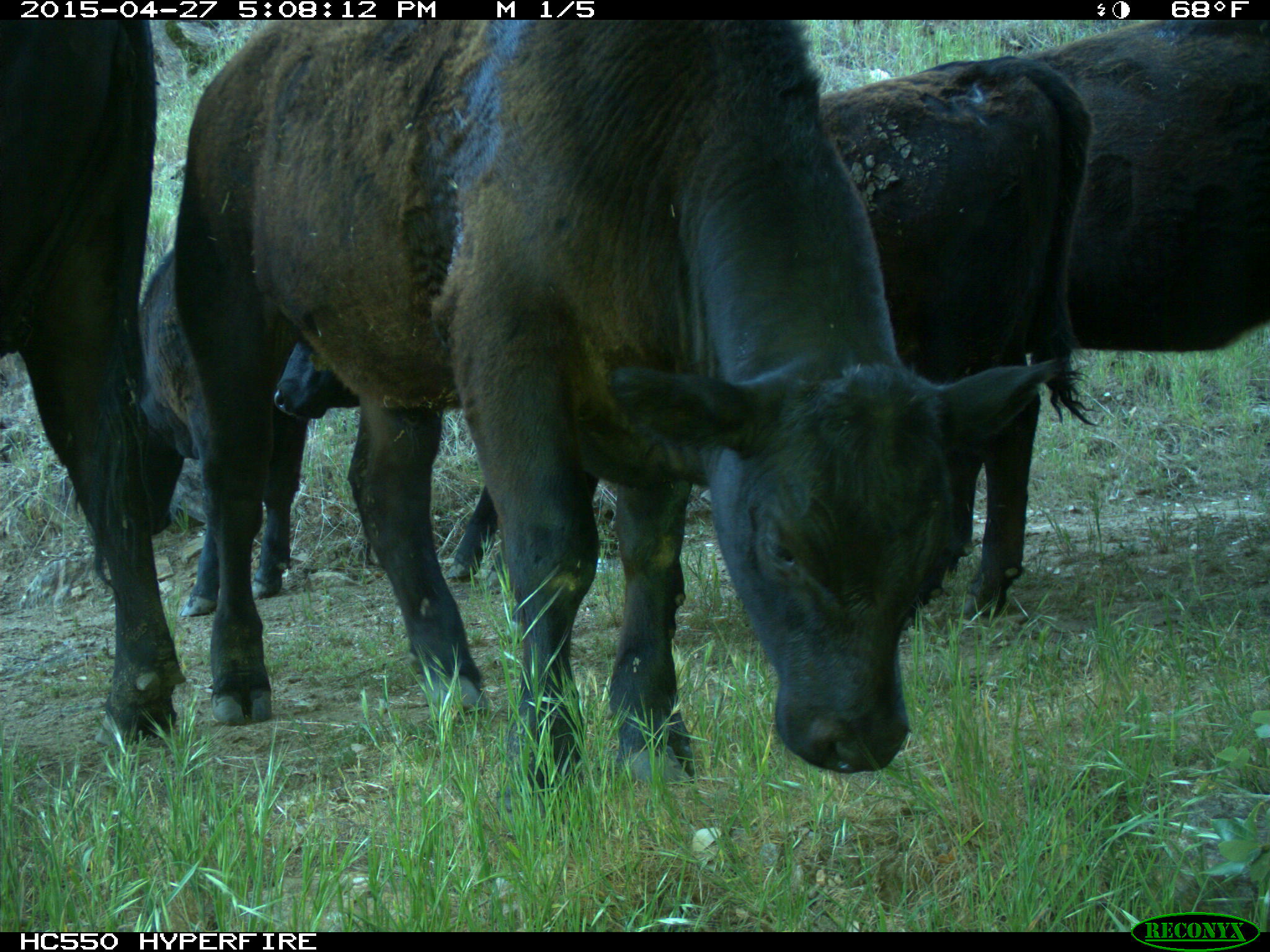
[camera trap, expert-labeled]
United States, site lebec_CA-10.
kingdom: Animalia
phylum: Chordata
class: Mammalia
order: Artiodactyla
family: Bovidae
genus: Bos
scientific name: Bos taurus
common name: domestic cow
Bos taurus (domestic cow).